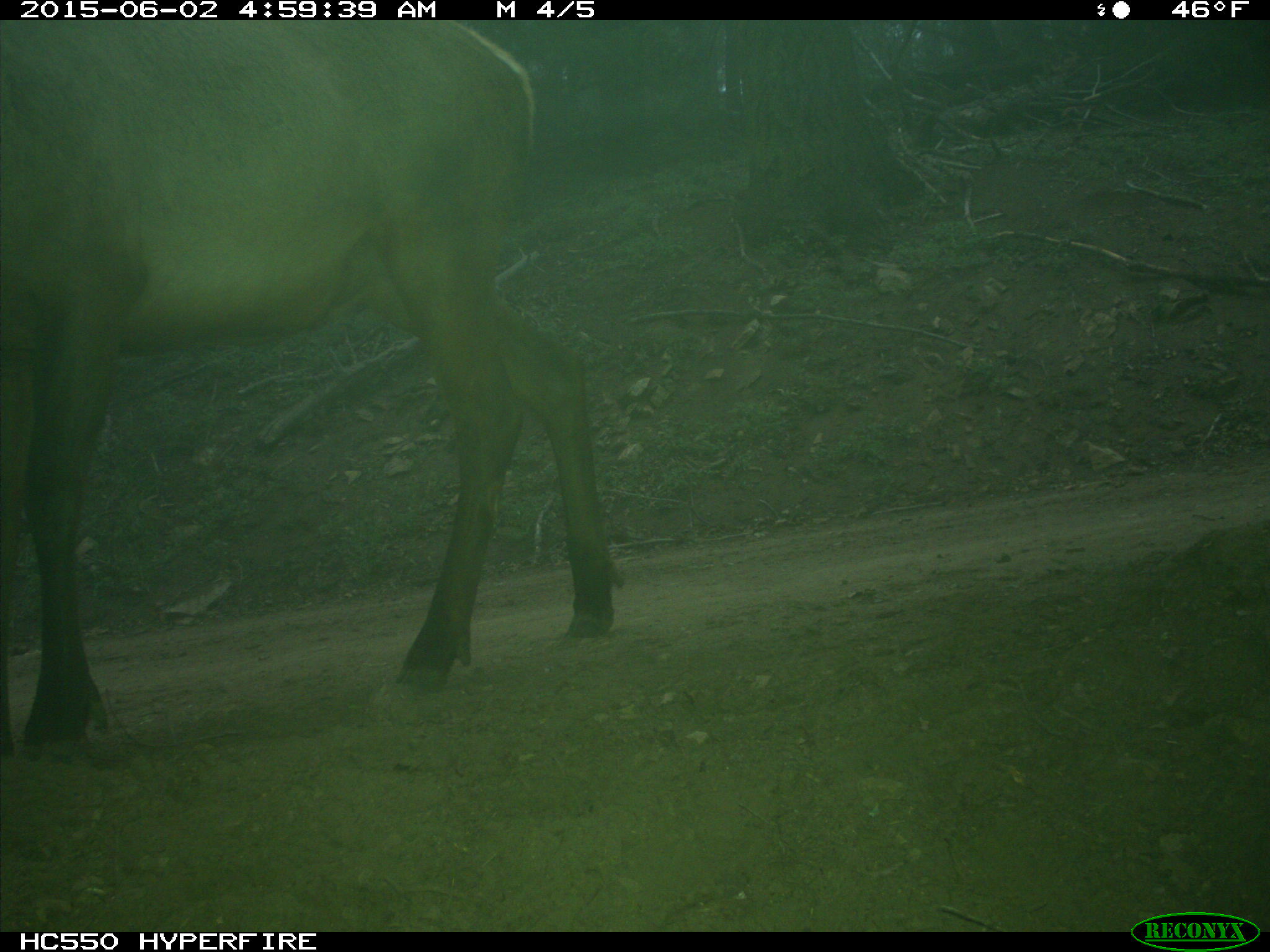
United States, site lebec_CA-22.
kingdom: Animalia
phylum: Chordata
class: Mammalia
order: Artiodactyla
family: Cervidae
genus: Cervus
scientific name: Cervus canadensis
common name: elk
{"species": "Cervus canadensis (elk)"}